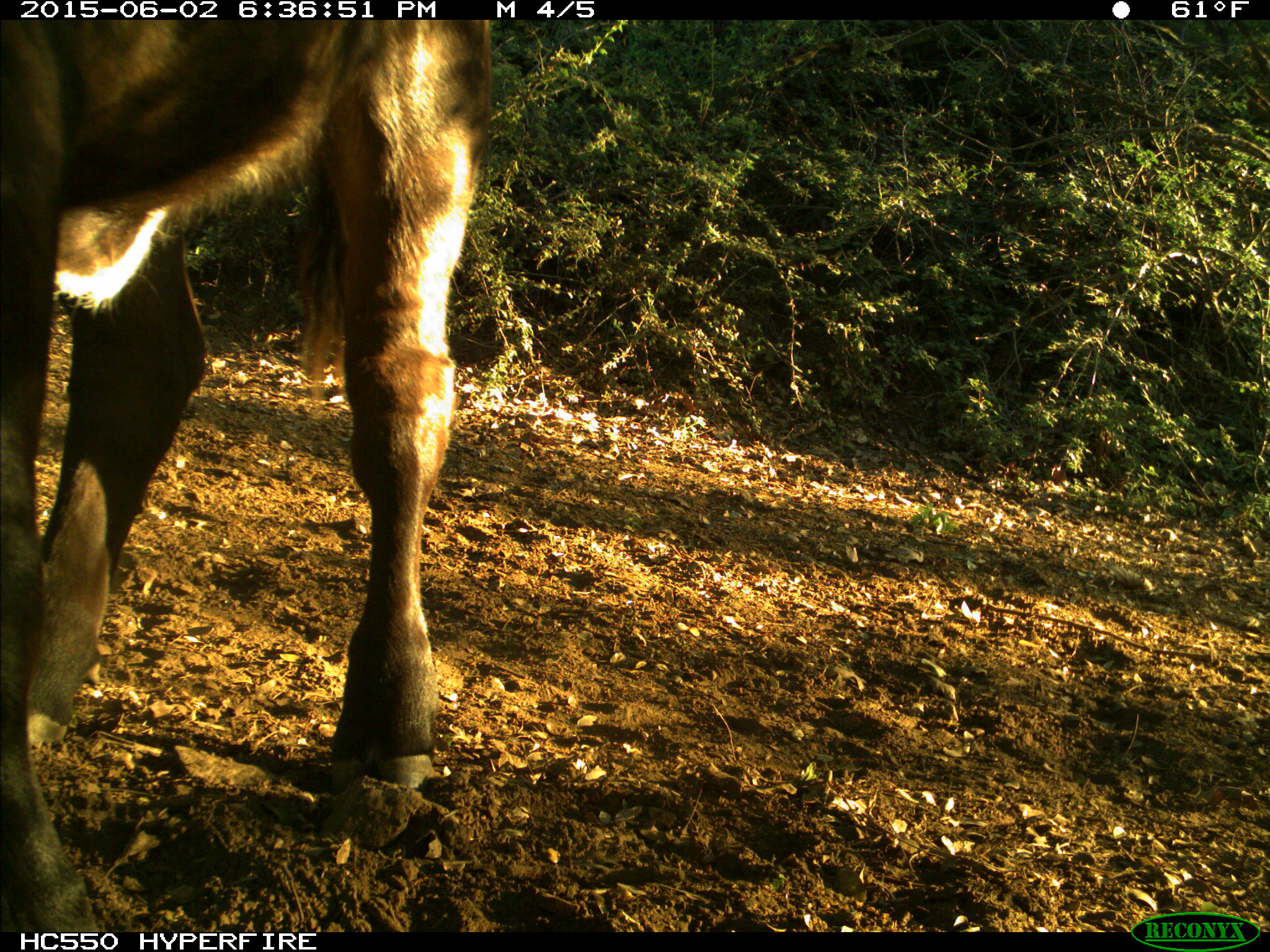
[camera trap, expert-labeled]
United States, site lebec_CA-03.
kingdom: Animalia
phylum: Chordata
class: Mammalia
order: Artiodactyla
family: Bovidae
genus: Bos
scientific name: Bos taurus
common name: domestic cow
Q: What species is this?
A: Bos taurus (domestic cow).